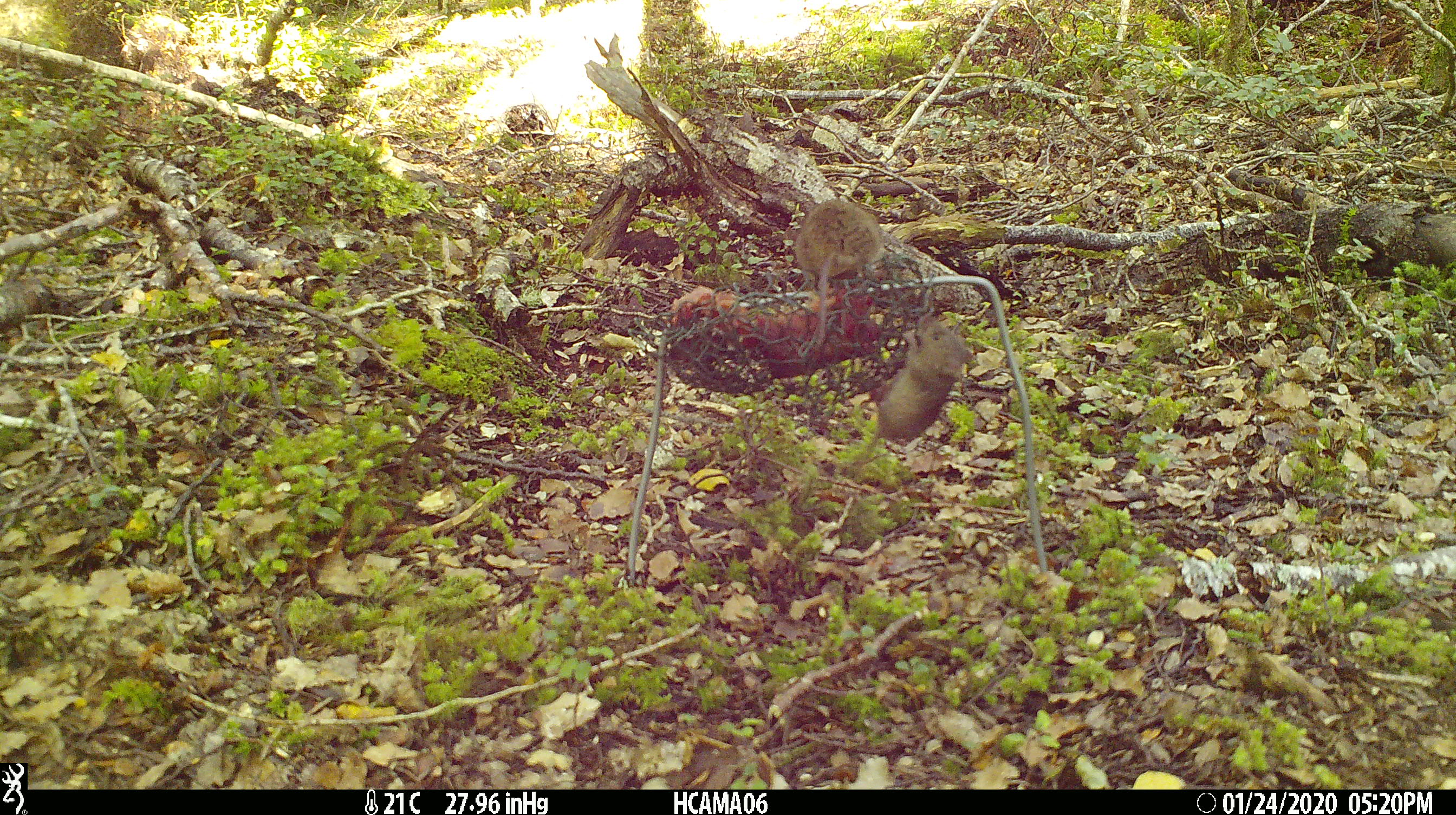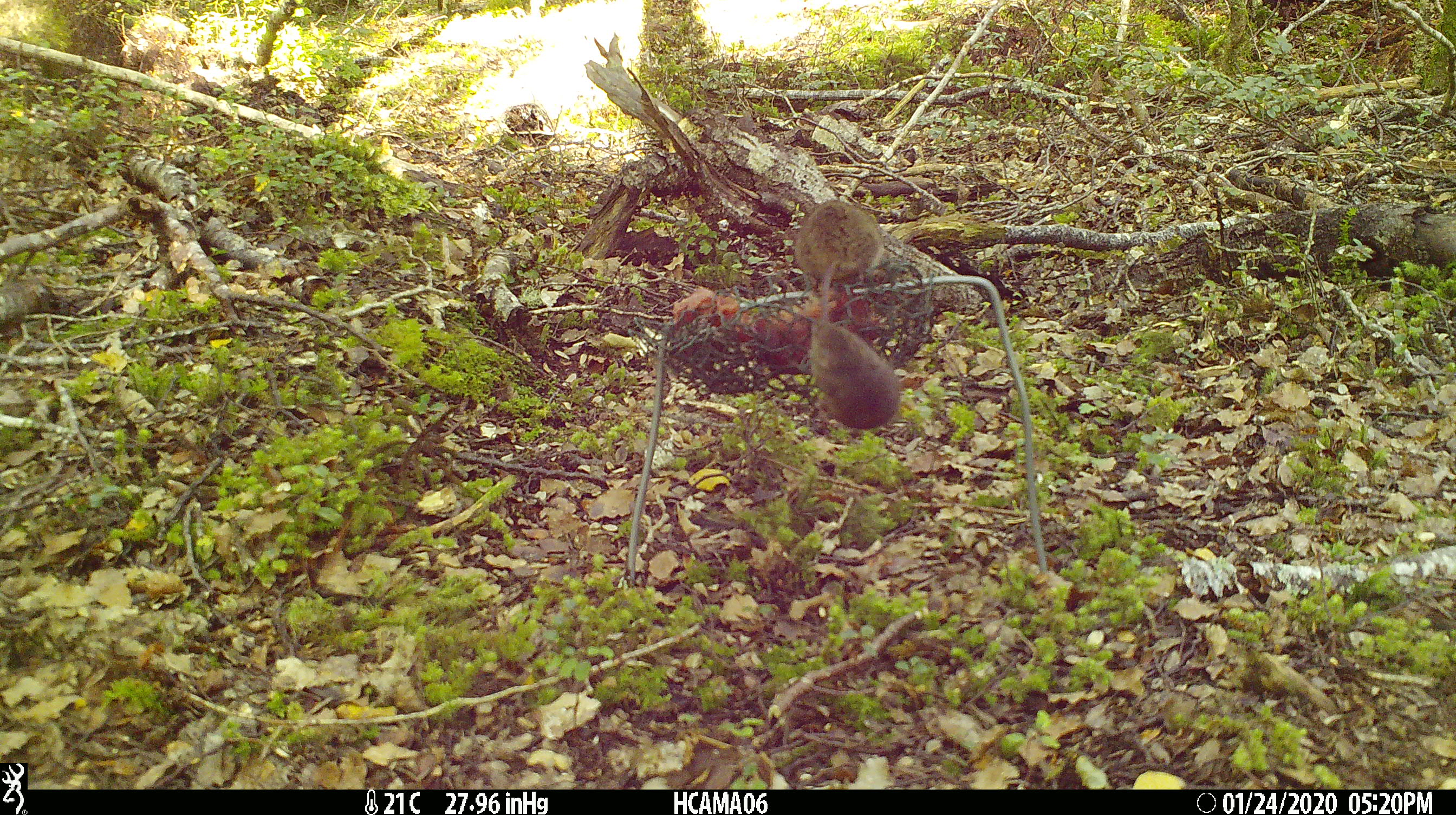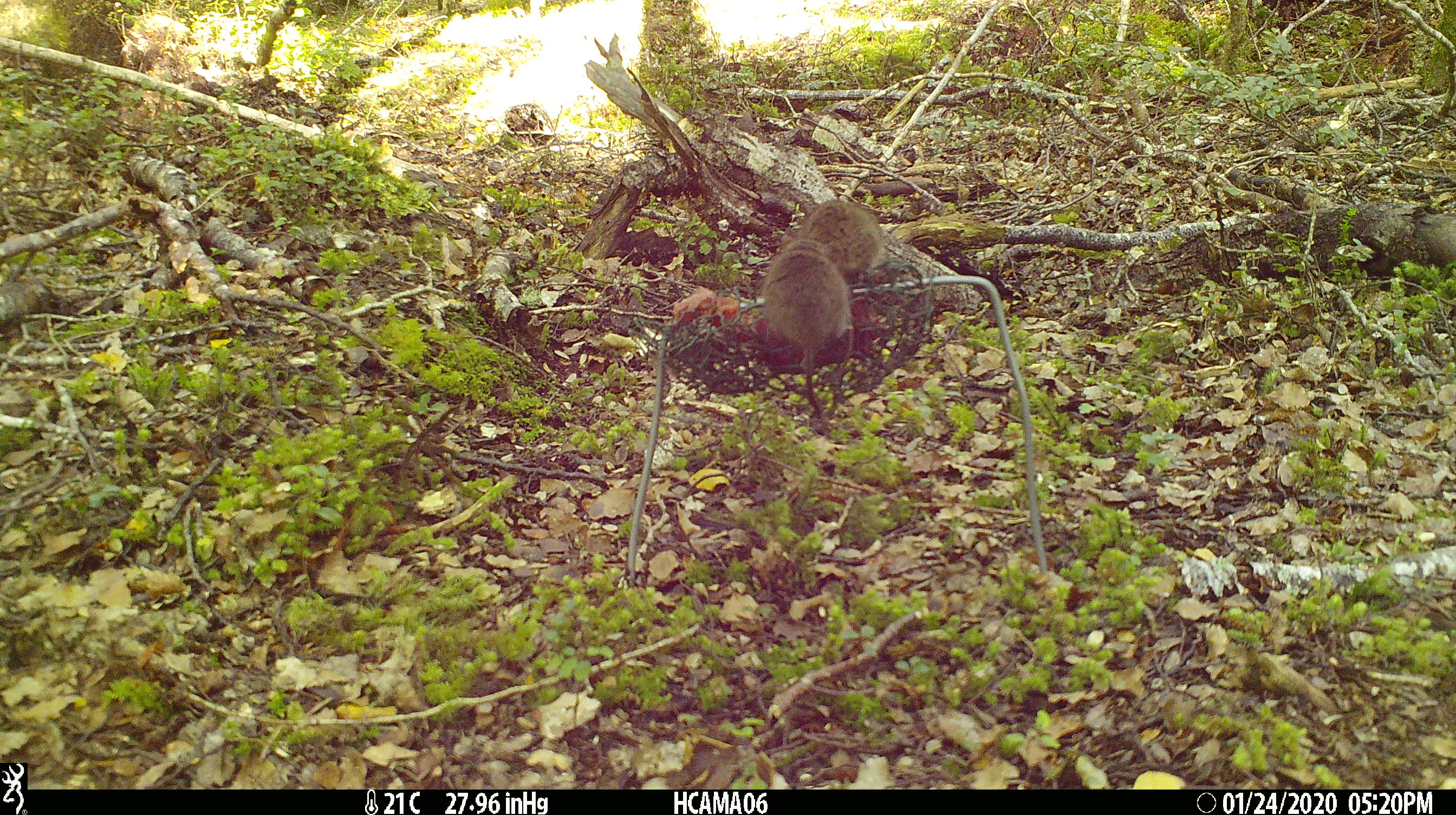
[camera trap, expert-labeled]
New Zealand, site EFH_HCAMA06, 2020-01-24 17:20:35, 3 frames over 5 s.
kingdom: Animalia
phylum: Chordata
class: Mammalia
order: Rodentia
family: Muridae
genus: Mus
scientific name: Mus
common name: mouse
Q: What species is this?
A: Mouse (Mus).